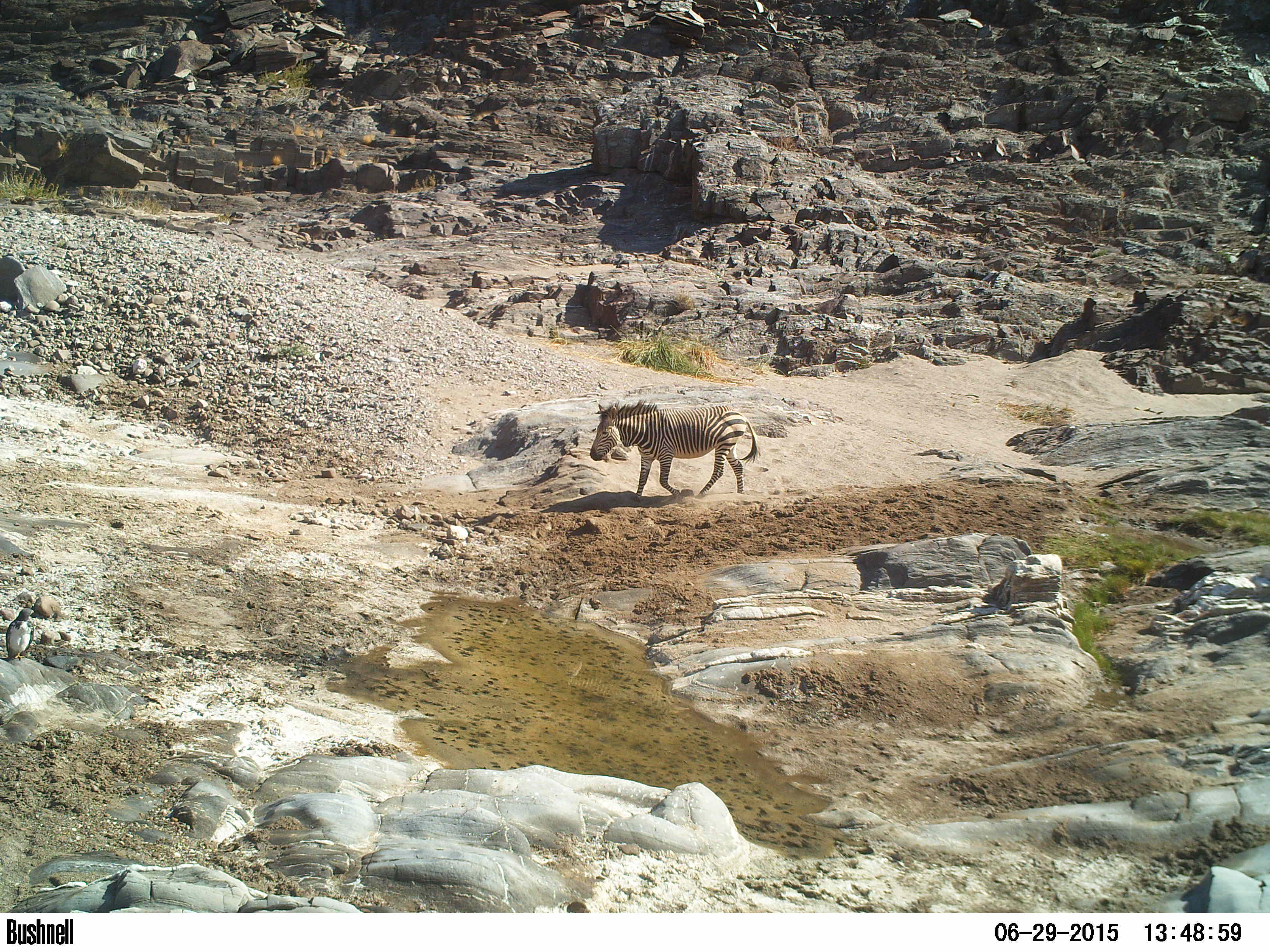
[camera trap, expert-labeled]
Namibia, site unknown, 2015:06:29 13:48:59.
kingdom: Animalia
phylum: Chordata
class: Mammalia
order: Perissodactyla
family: Equidae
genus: Equus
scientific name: Equus zebra hartmannae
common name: hartmann's mountain zebra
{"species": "Equus zebra hartmannae (hartmann's mountain zebra)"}